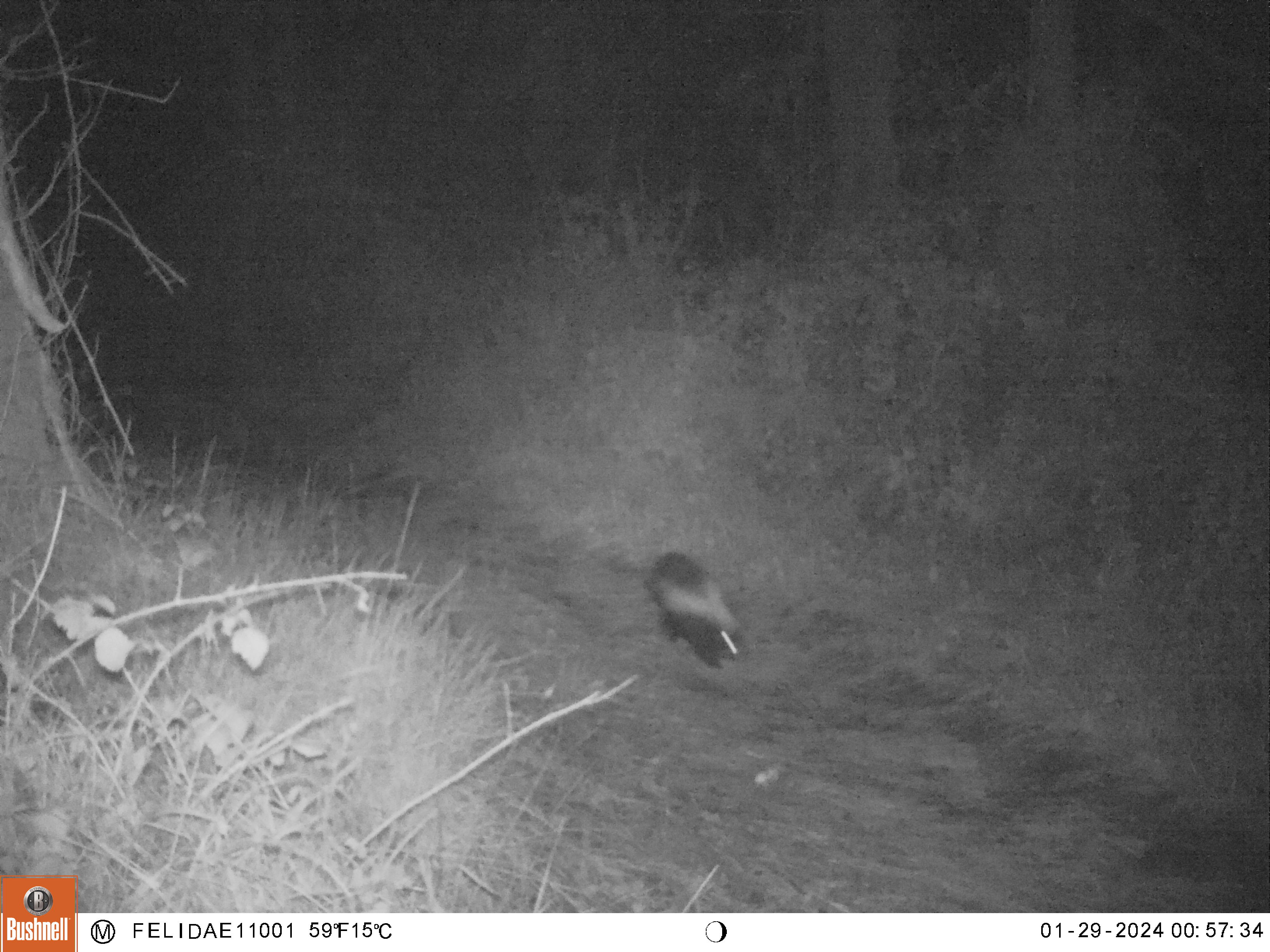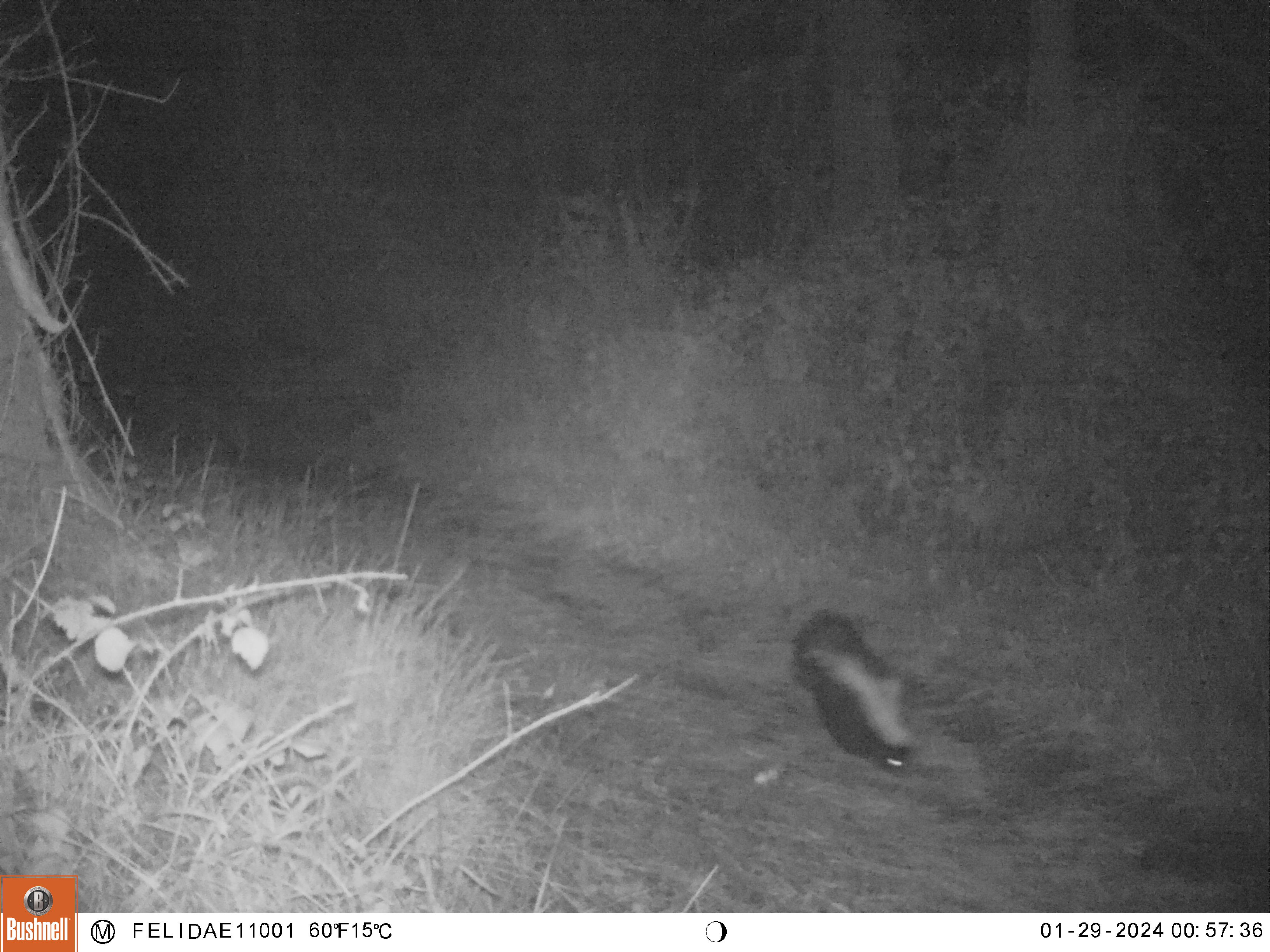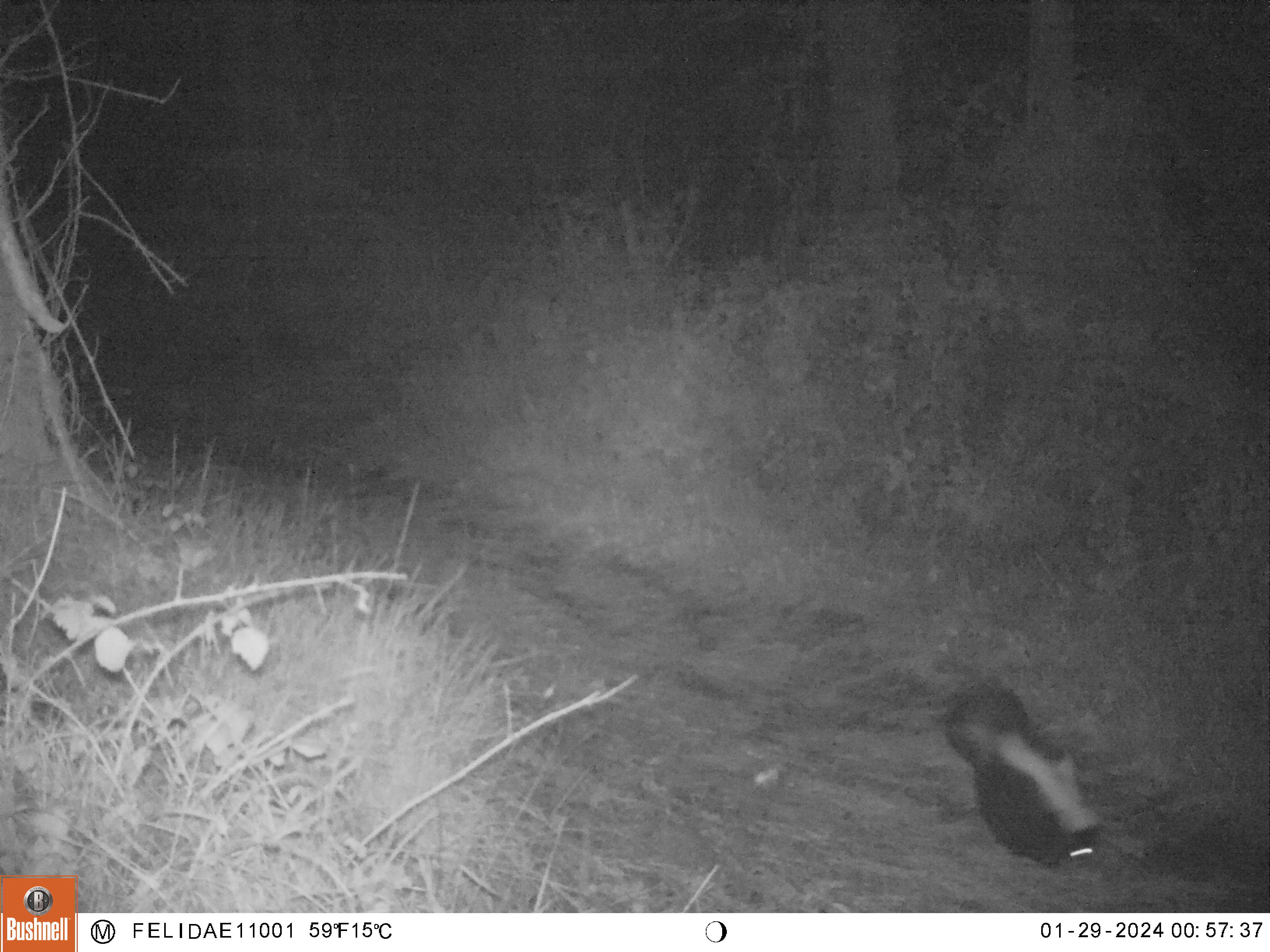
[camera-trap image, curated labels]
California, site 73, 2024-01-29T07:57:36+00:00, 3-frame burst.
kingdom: Animalia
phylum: Chordata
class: Mammalia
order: Carnivora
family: Mephitidae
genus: Mephitis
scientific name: Mephitis mephitis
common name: striped skunk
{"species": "striped skunk (Mephitis mephitis)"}